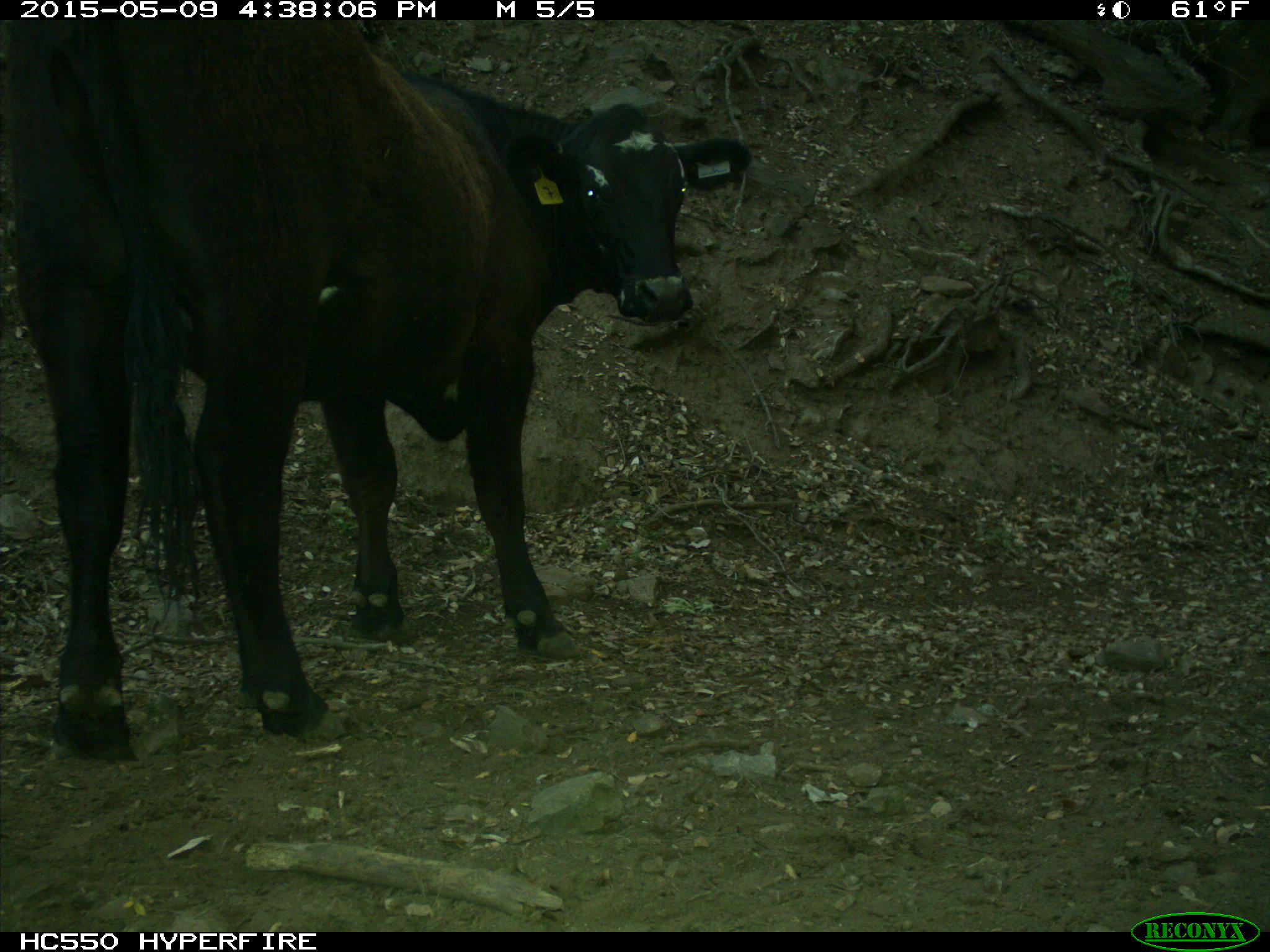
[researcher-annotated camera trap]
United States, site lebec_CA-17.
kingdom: Animalia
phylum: Chordata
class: Mammalia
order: Artiodactyla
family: Bovidae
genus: Bos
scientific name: Bos taurus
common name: domestic cow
Bos taurus (domestic cow).